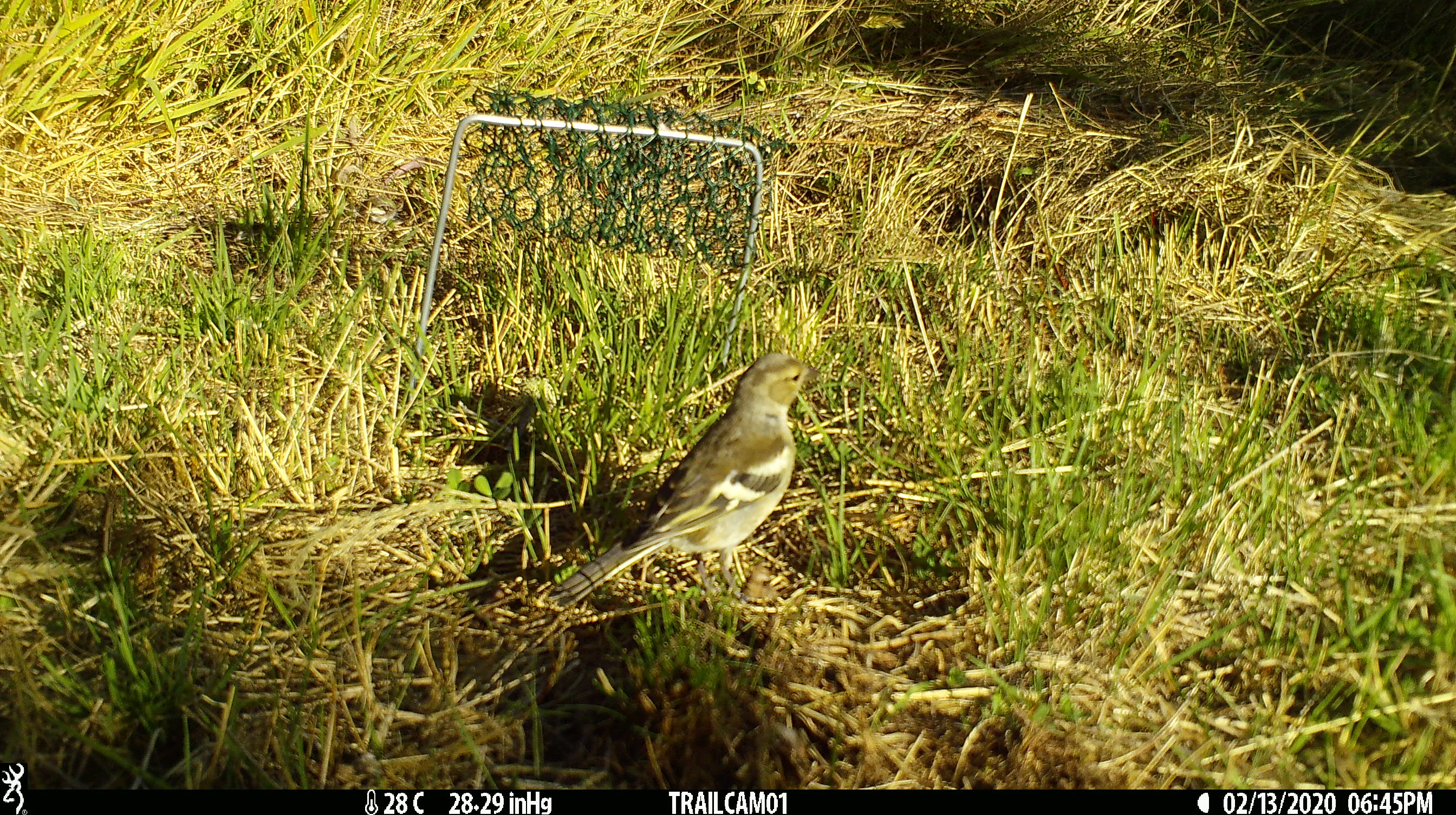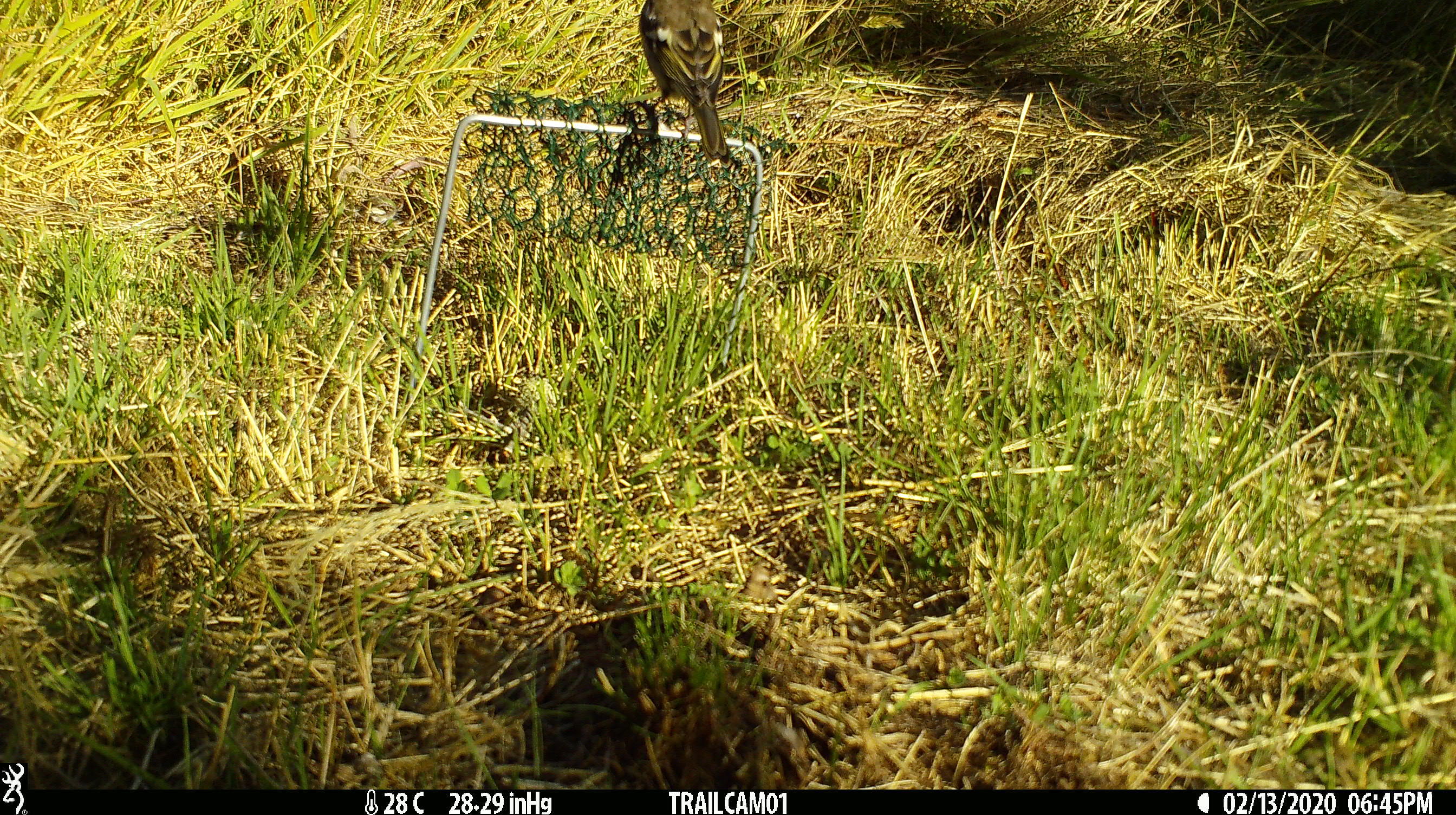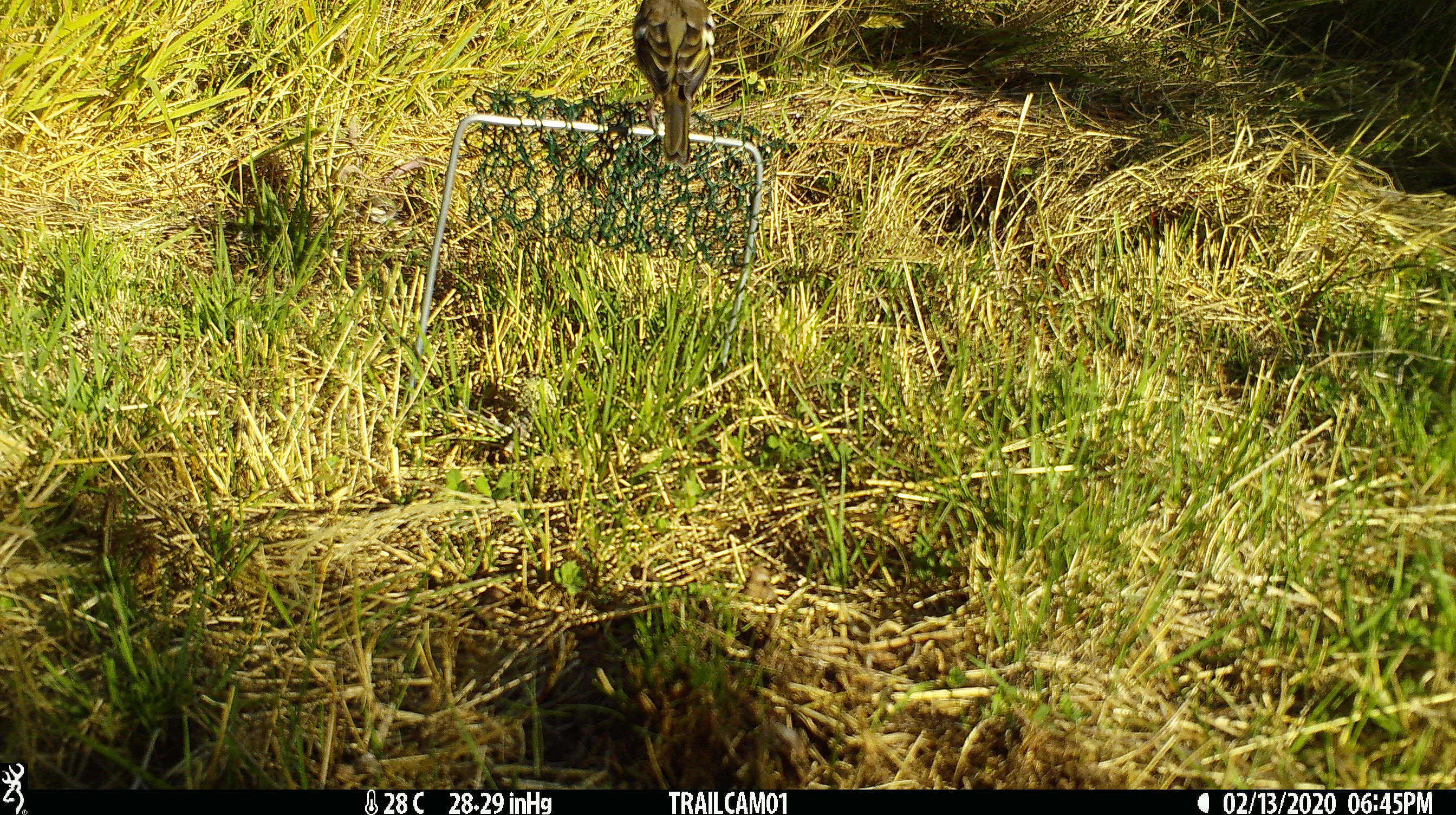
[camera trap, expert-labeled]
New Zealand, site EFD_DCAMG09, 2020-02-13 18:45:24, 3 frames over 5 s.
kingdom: Animalia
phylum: Chordata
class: Aves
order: Passeriformes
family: Fringillidae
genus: Fringilla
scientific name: Fringilla coelebs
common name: common chaffinch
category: chaffinch